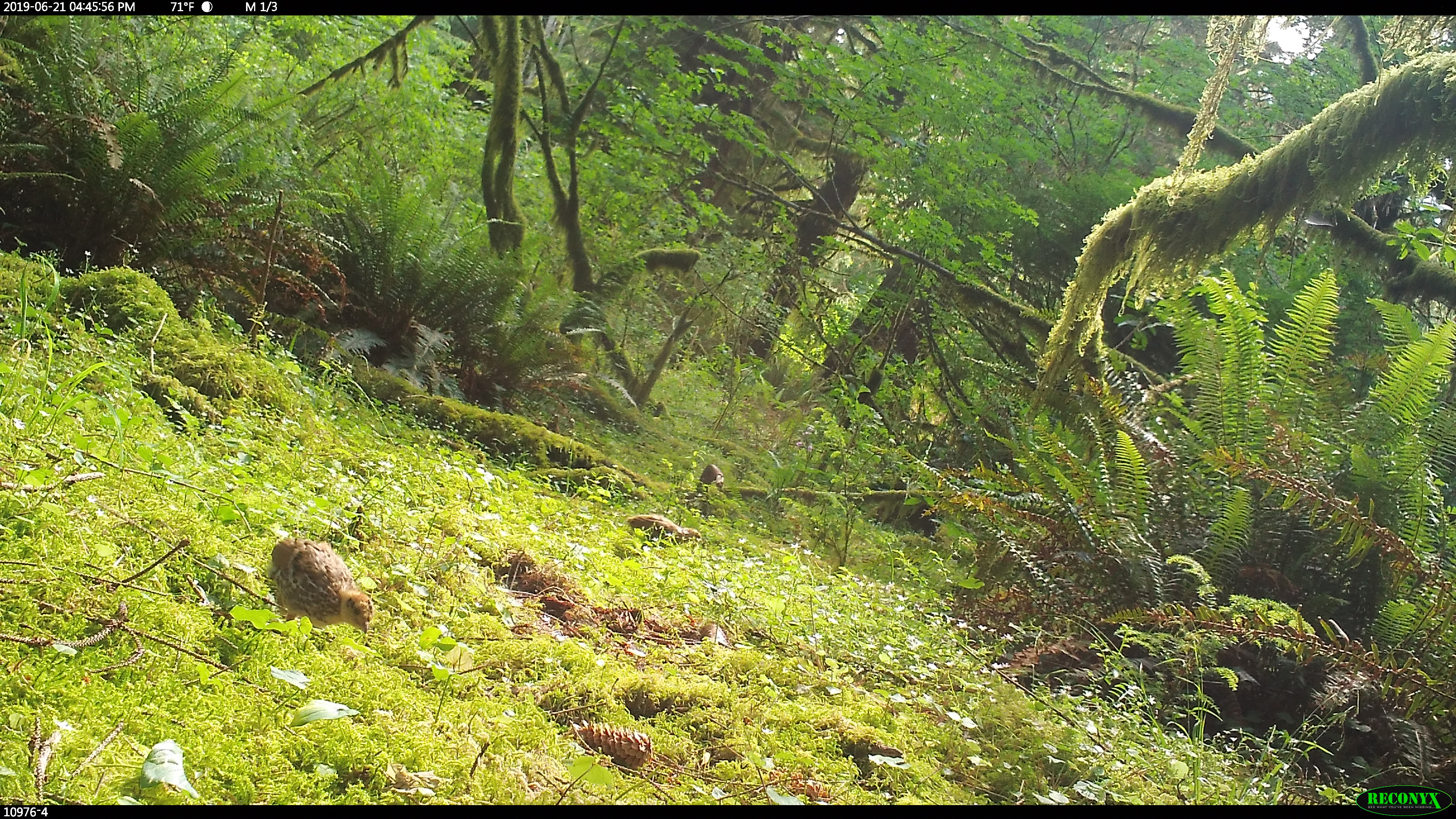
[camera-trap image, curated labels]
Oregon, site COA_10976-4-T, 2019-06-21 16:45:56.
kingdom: Animalia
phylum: Chordata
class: Aves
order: Galliformes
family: Phasianidae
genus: Bonasa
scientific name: Bonasa umbellus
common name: ruffed grouse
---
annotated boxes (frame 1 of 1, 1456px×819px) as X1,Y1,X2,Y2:
ruffed grouse: 253,514,400,653; 608,498,725,566